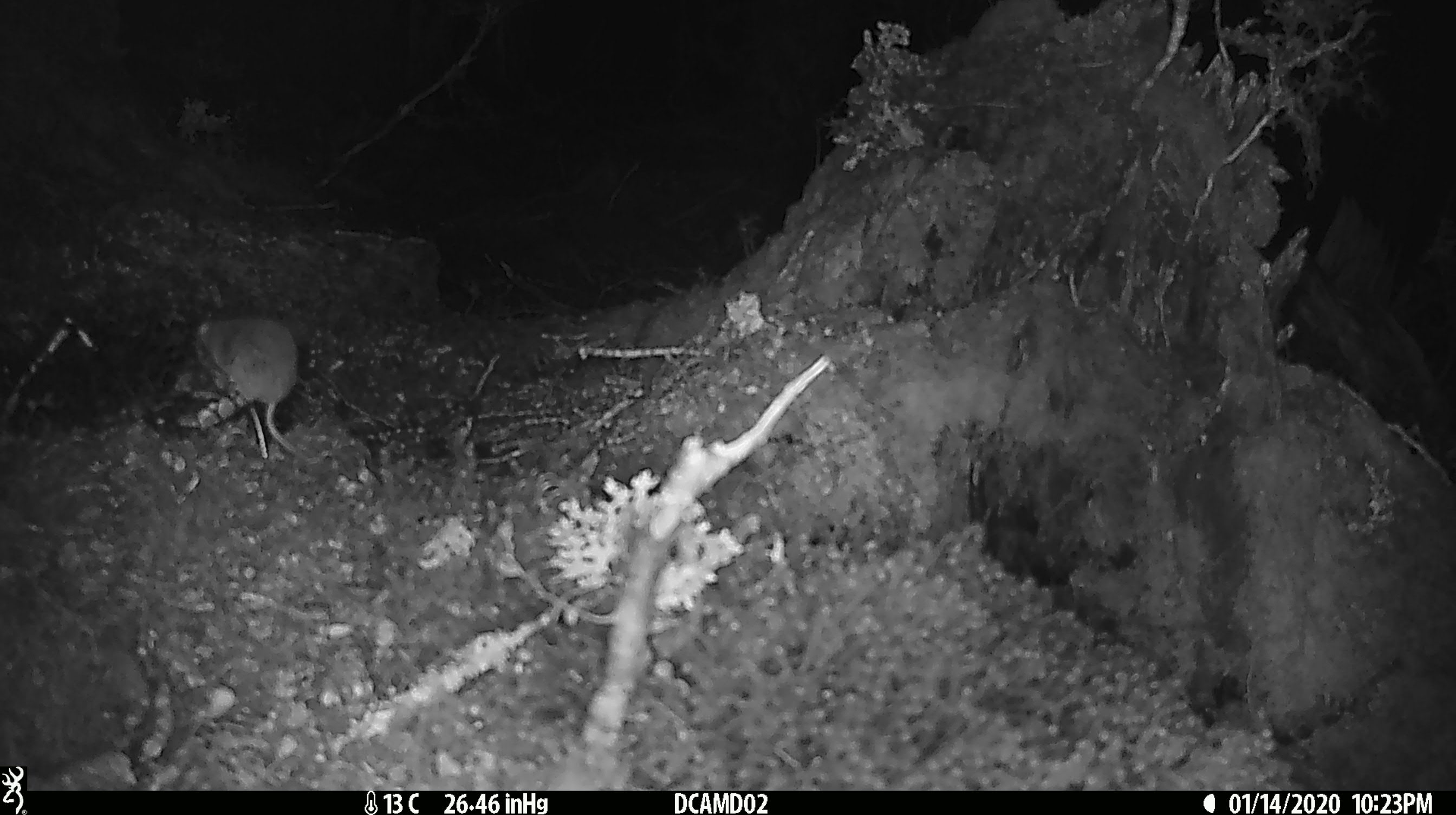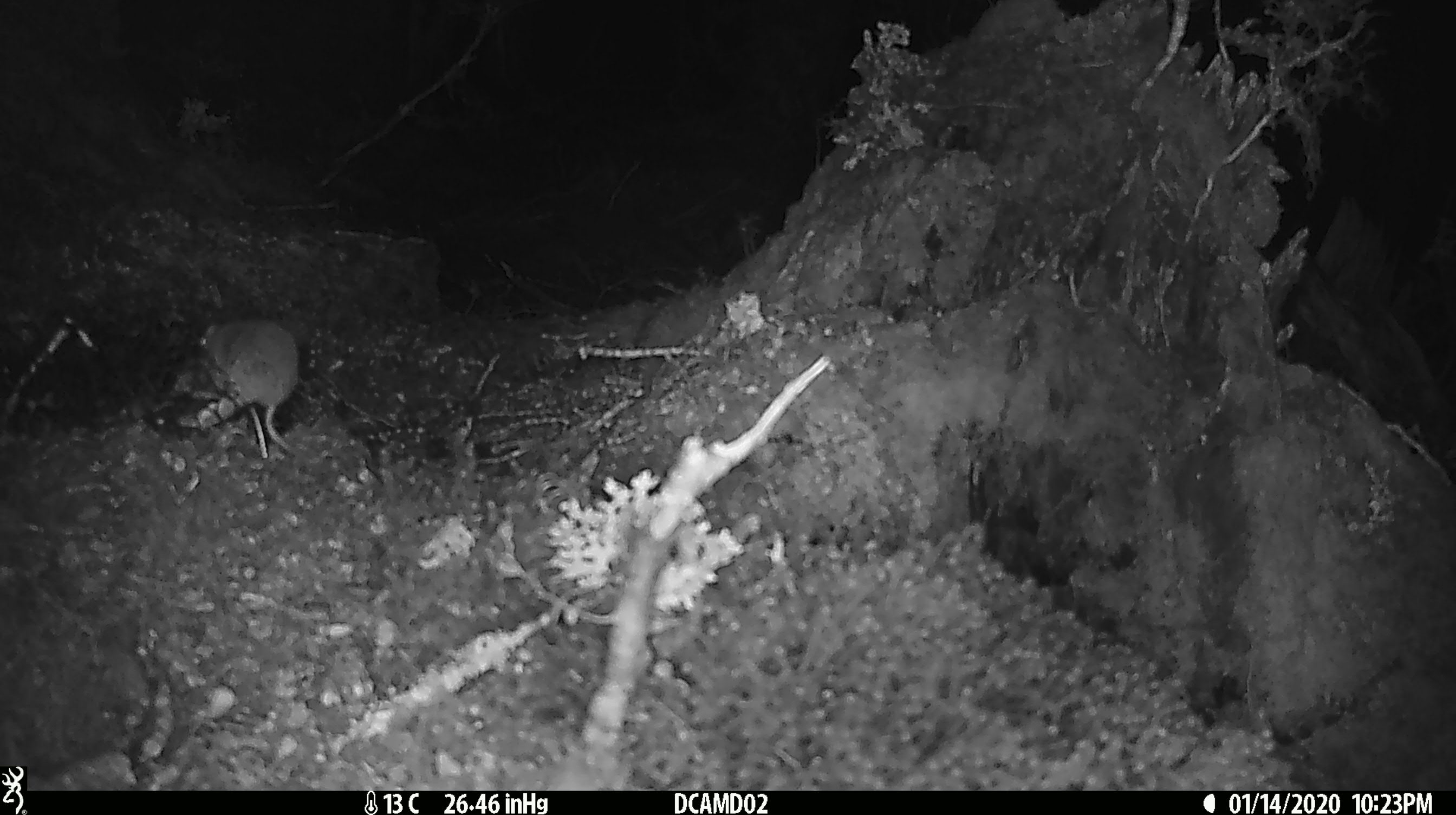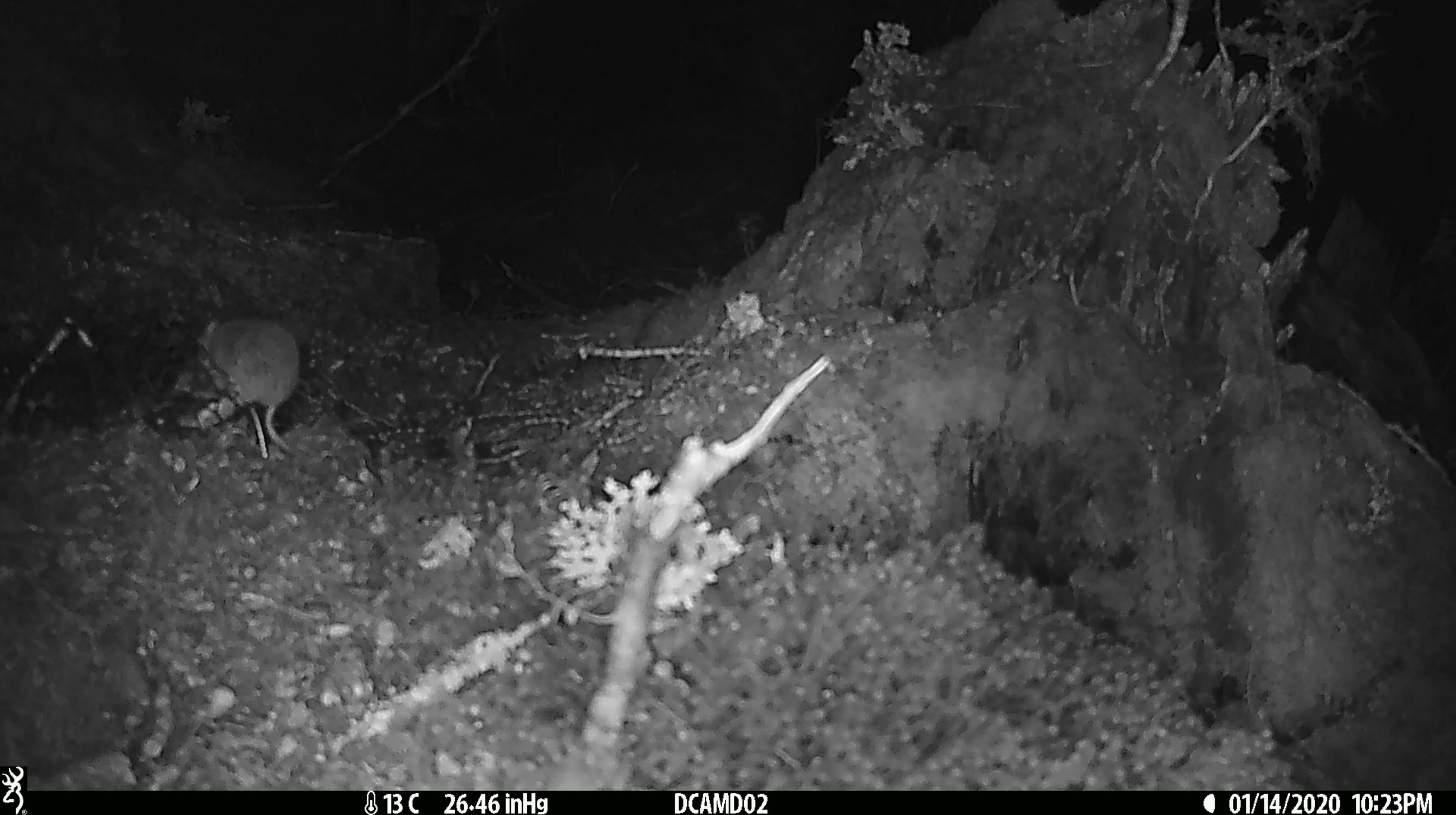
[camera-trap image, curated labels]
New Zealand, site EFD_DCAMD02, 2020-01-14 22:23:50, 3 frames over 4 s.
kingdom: Animalia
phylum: Chordata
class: Mammalia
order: Rodentia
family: Muridae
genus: Mus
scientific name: Mus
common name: mouse